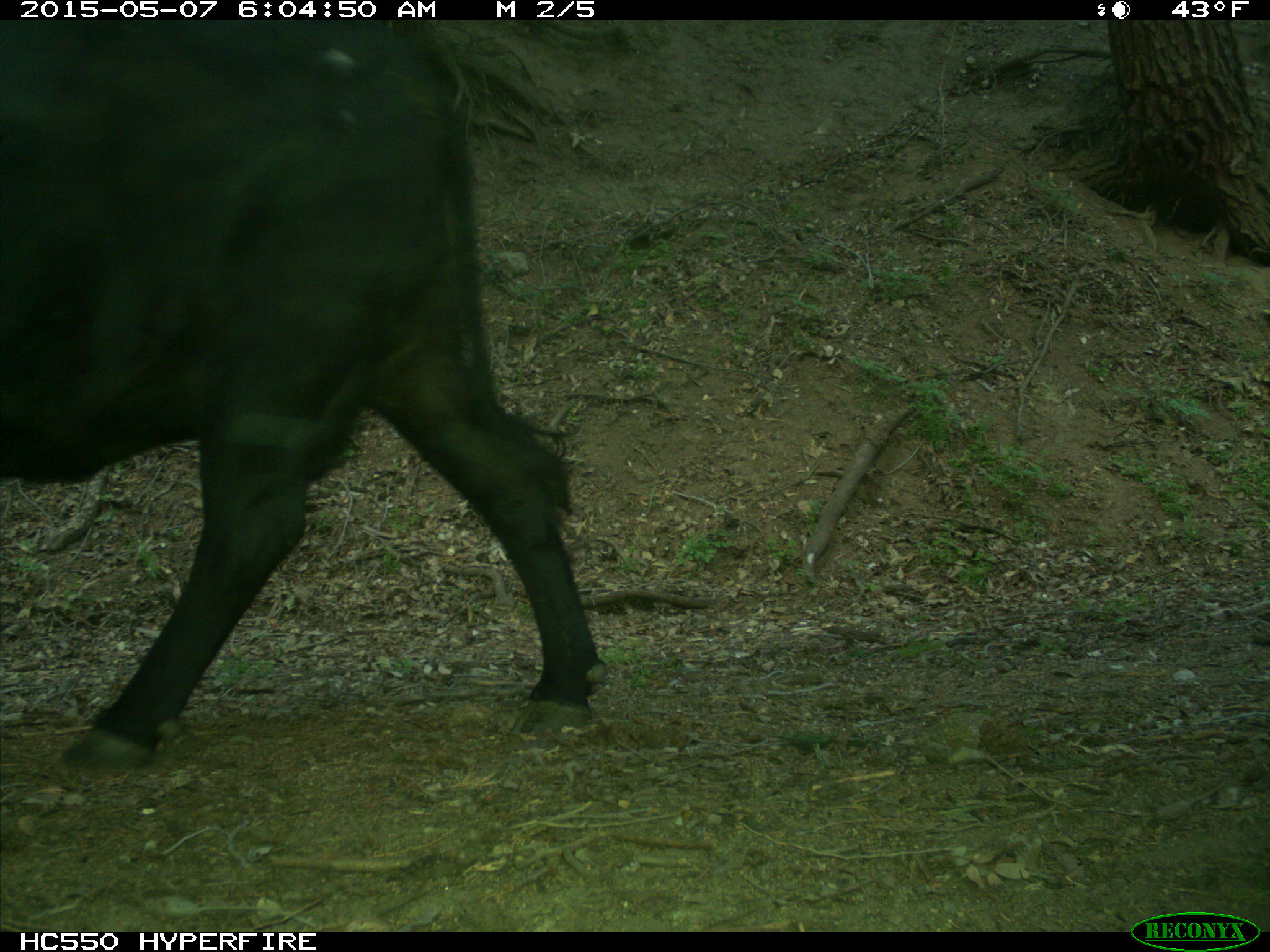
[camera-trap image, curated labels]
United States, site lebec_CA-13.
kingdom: Animalia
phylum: Chordata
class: Mammalia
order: Artiodactyla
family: Bovidae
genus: Bos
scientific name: Bos taurus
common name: domestic cow